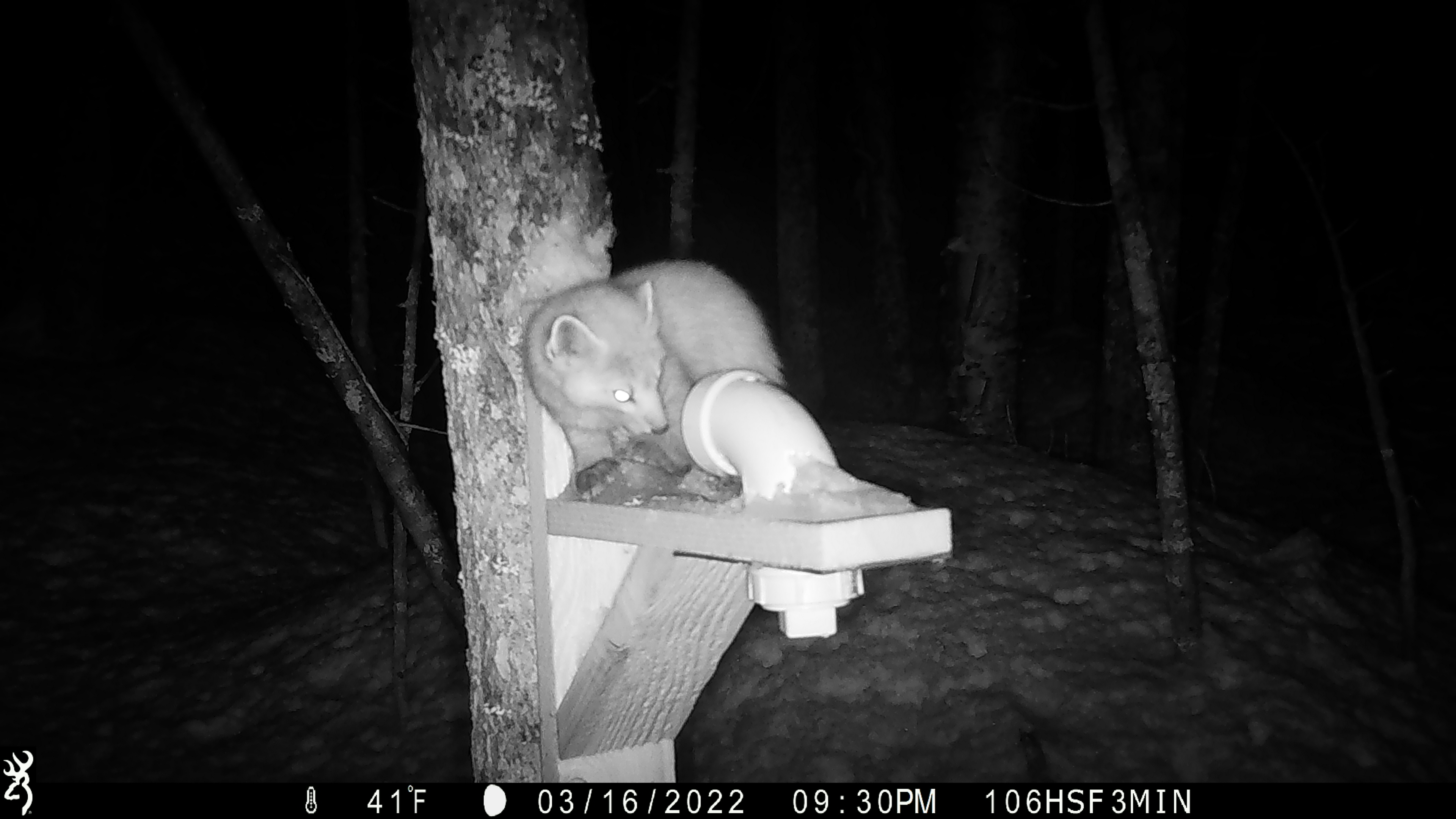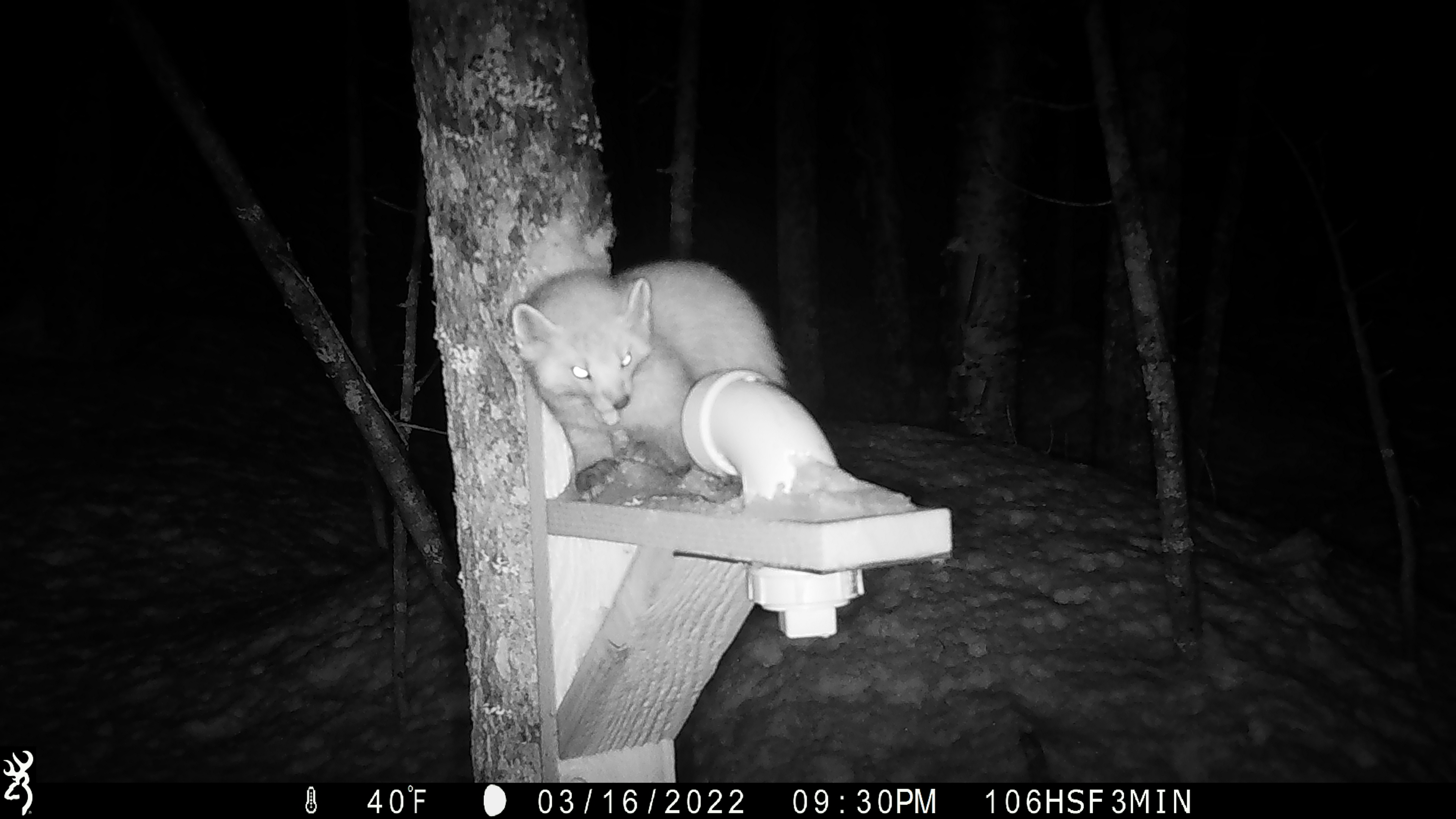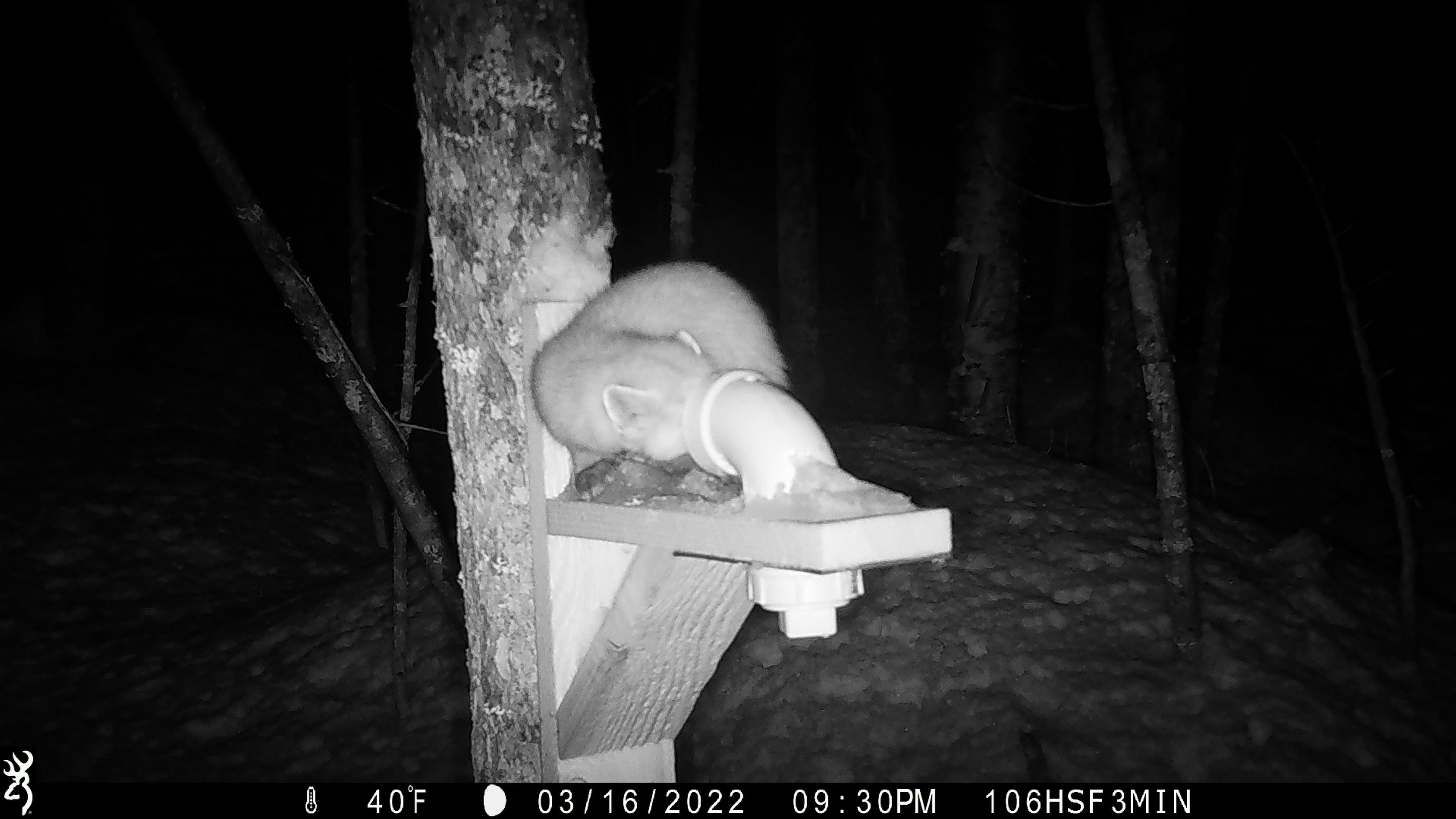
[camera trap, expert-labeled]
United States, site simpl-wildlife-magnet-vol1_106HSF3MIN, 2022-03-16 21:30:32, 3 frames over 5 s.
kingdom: Animalia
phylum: Chordata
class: Mammalia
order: Carnivora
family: Mustelidae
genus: Martes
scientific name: Martes americana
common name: american marten